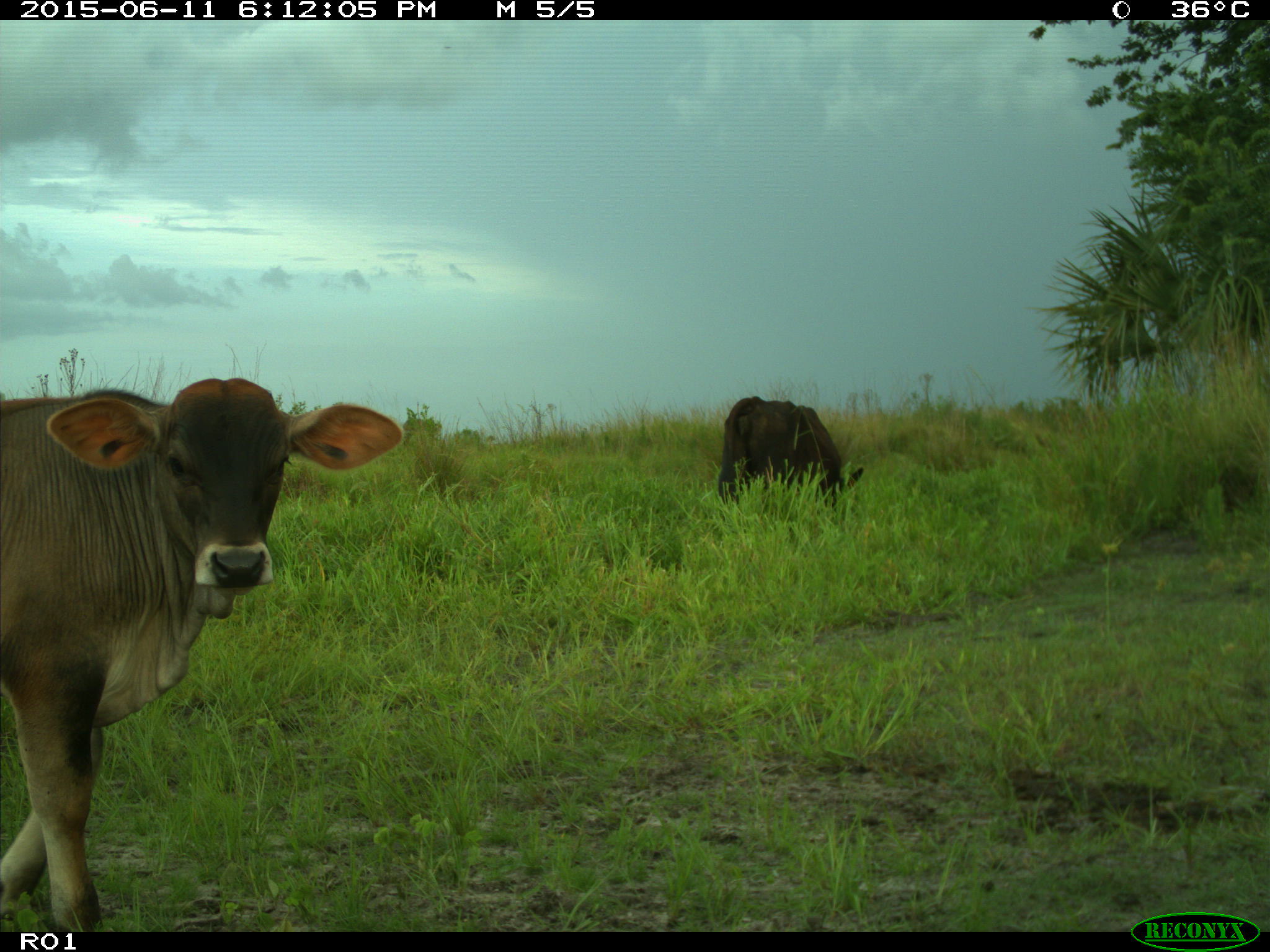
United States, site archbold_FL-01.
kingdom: Animalia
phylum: Chordata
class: Mammalia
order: Artiodactyla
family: Bovidae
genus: Bos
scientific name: Bos taurus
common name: domestic cow